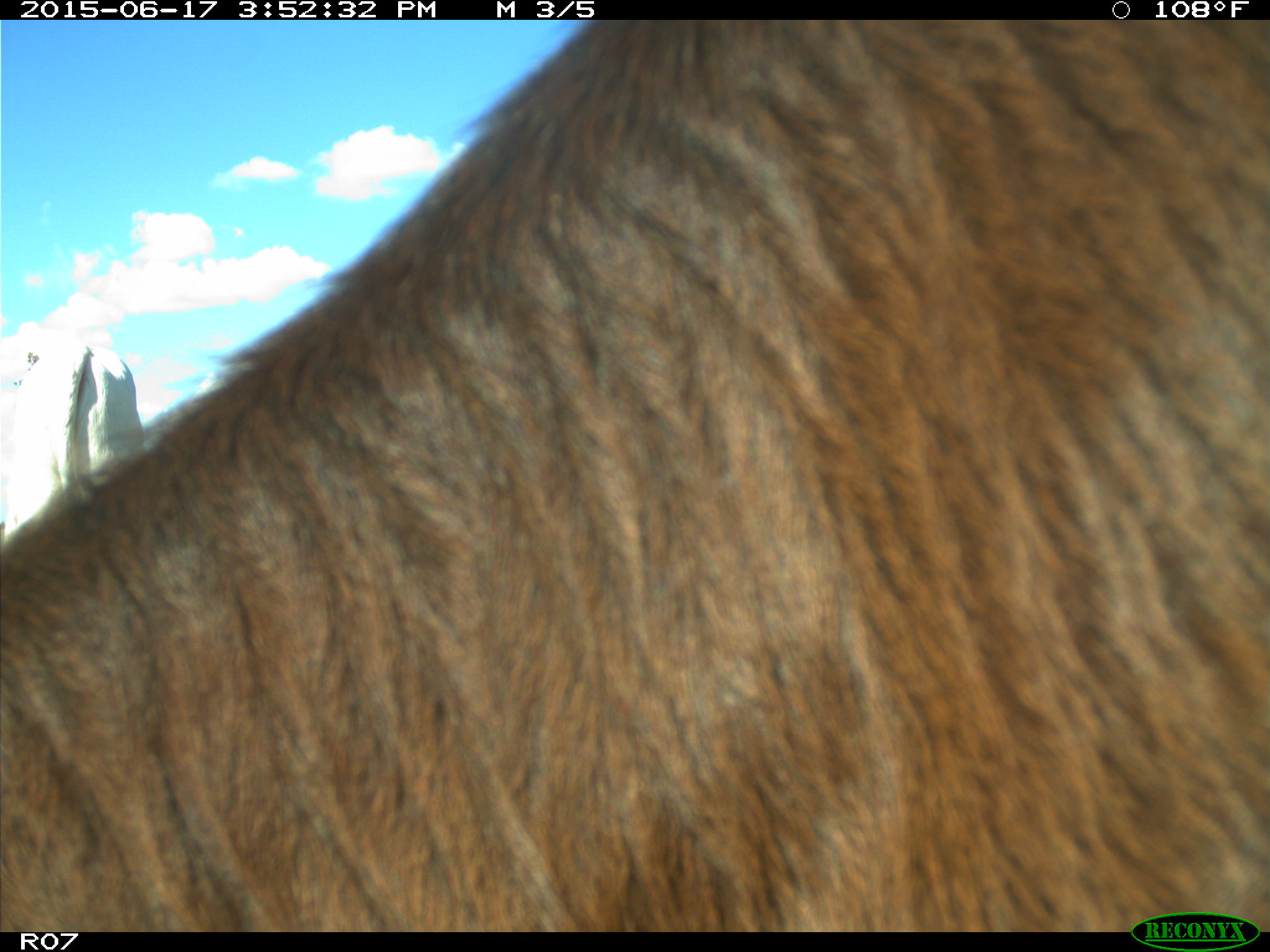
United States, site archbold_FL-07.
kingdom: Animalia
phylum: Chordata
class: Mammalia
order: Artiodactyla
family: Bovidae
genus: Bos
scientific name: Bos taurus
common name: domestic cow